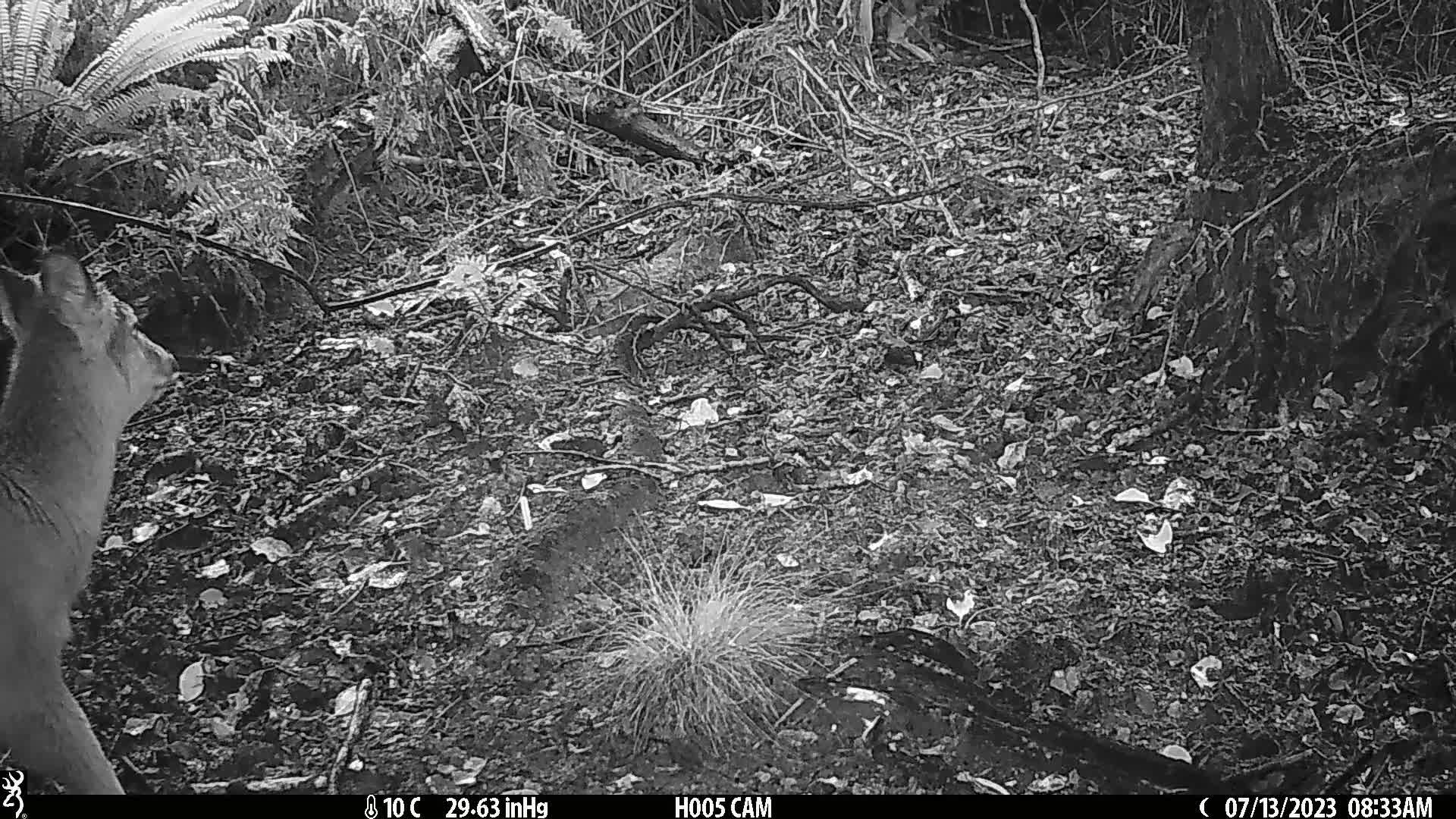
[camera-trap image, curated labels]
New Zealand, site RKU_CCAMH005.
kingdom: Animalia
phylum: Chordata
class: Mammalia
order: Artiodactyla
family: Cervidae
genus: Odocoileus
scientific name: Odocoileus virginianus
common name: white-tailed deer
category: white tailed deer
White tailed deer (white-tailed deer) (Odocoileus virginianus).